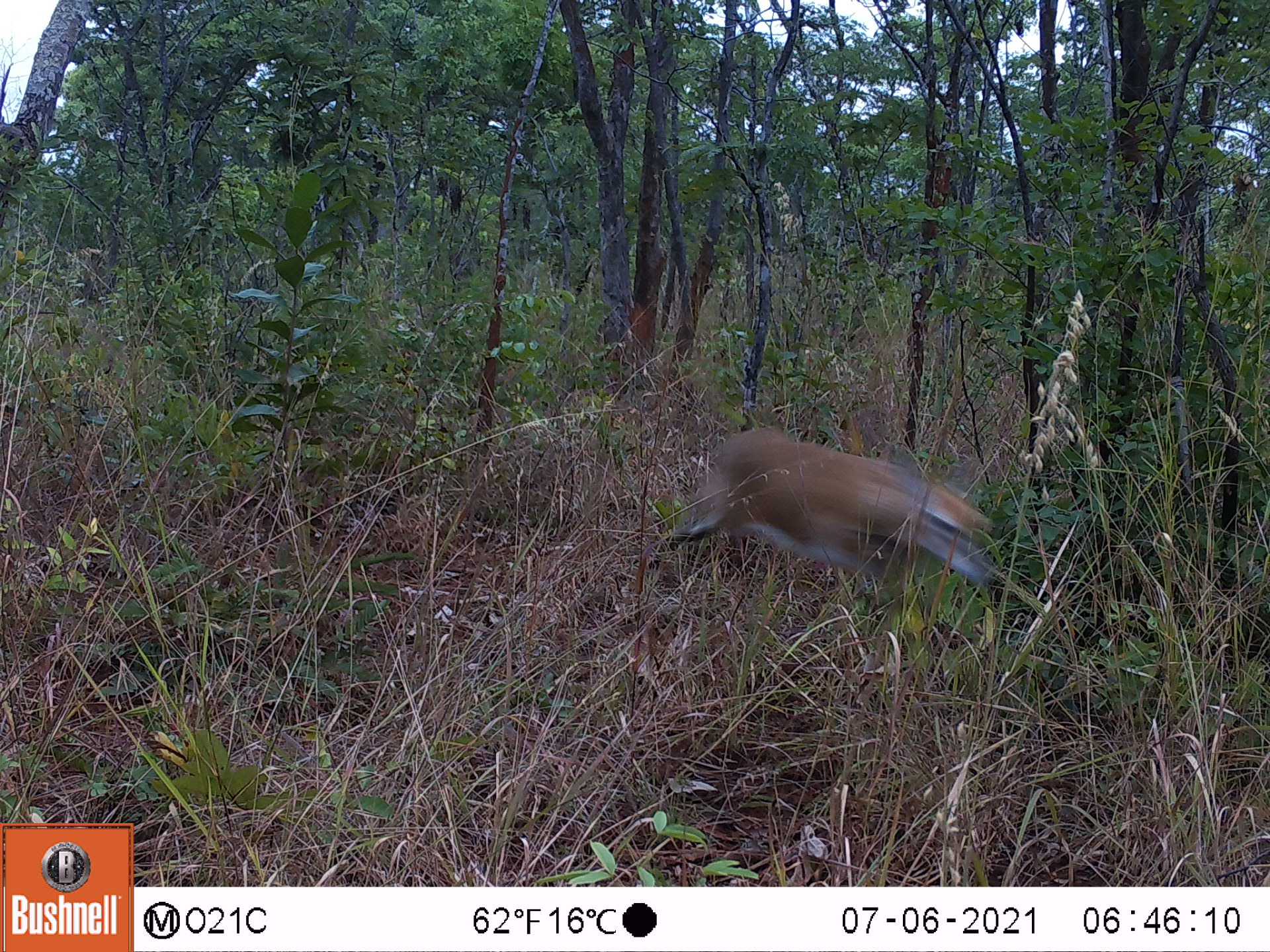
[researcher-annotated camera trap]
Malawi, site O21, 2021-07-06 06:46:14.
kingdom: Animalia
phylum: Chordata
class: Mammalia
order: Artiodactyla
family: Bovidae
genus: Sylvicapra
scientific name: Sylvicapra grimmia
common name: common duiker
Common duiker (Sylvicapra grimmia), count 1.